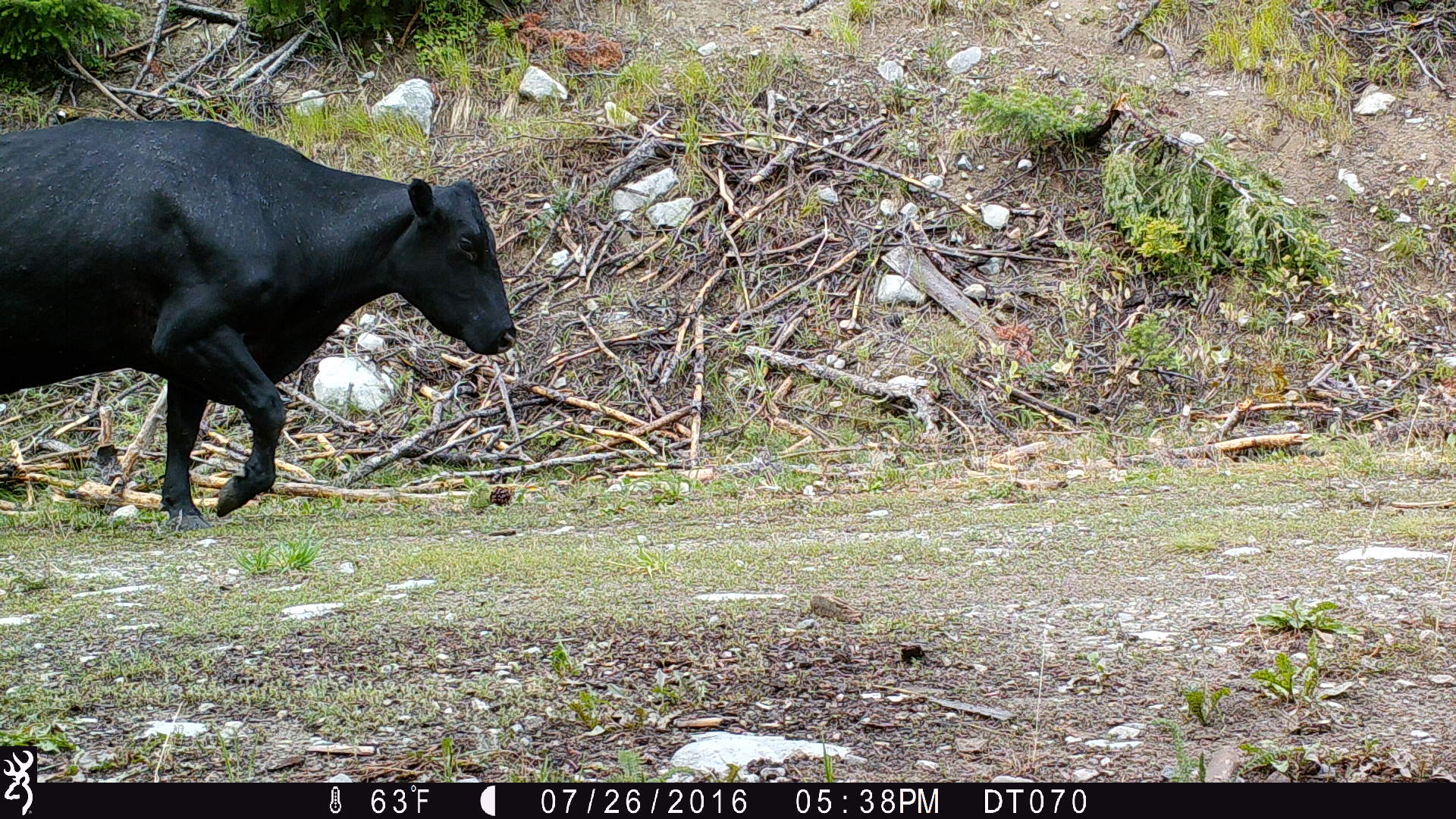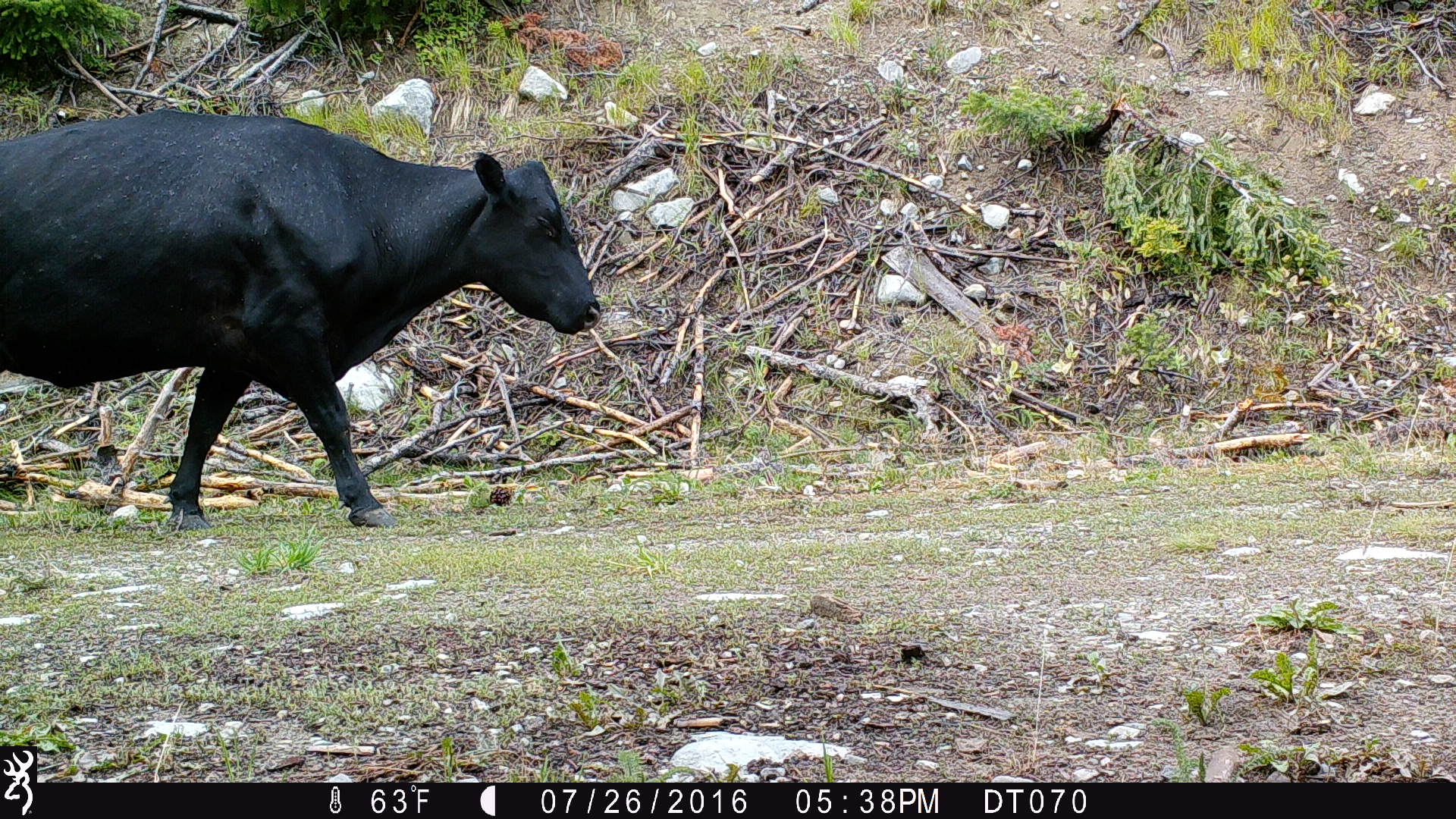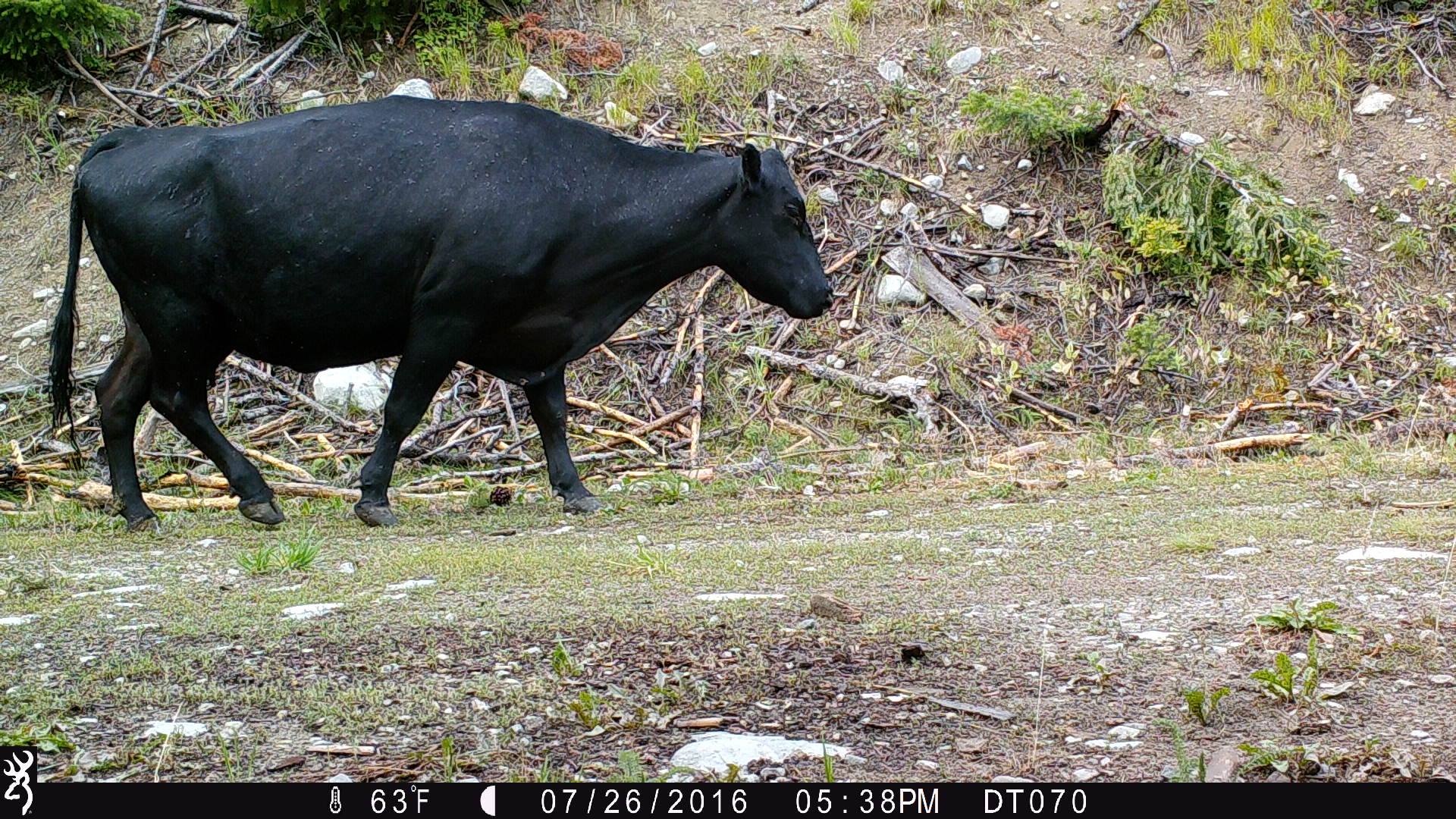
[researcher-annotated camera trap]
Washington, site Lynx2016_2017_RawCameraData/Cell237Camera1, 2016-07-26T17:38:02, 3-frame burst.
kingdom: Animalia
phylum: Chordata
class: Mammalia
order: Artiodactyla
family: Bovidae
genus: Bos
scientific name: Bos taurus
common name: domestic cattle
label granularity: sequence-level